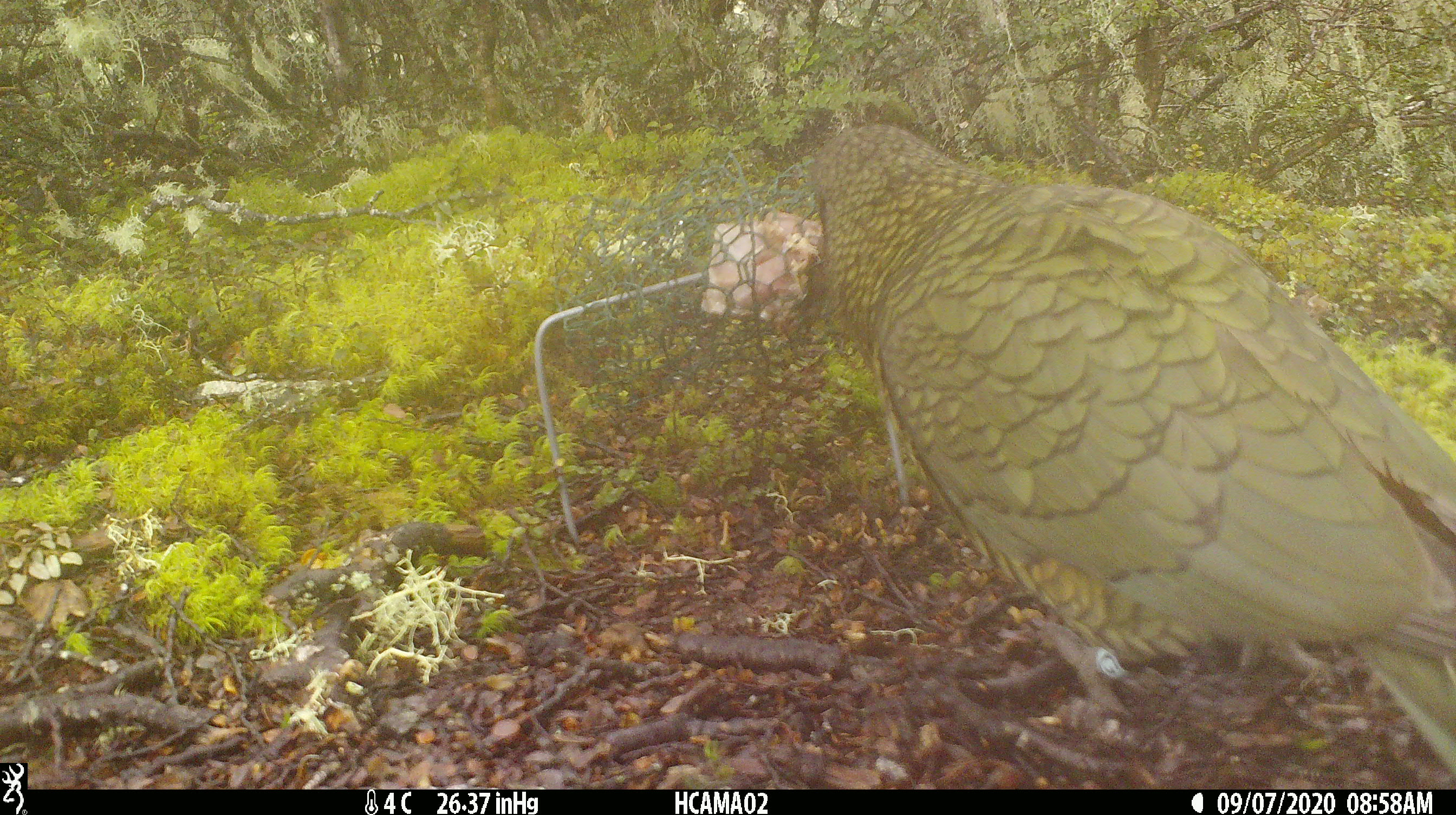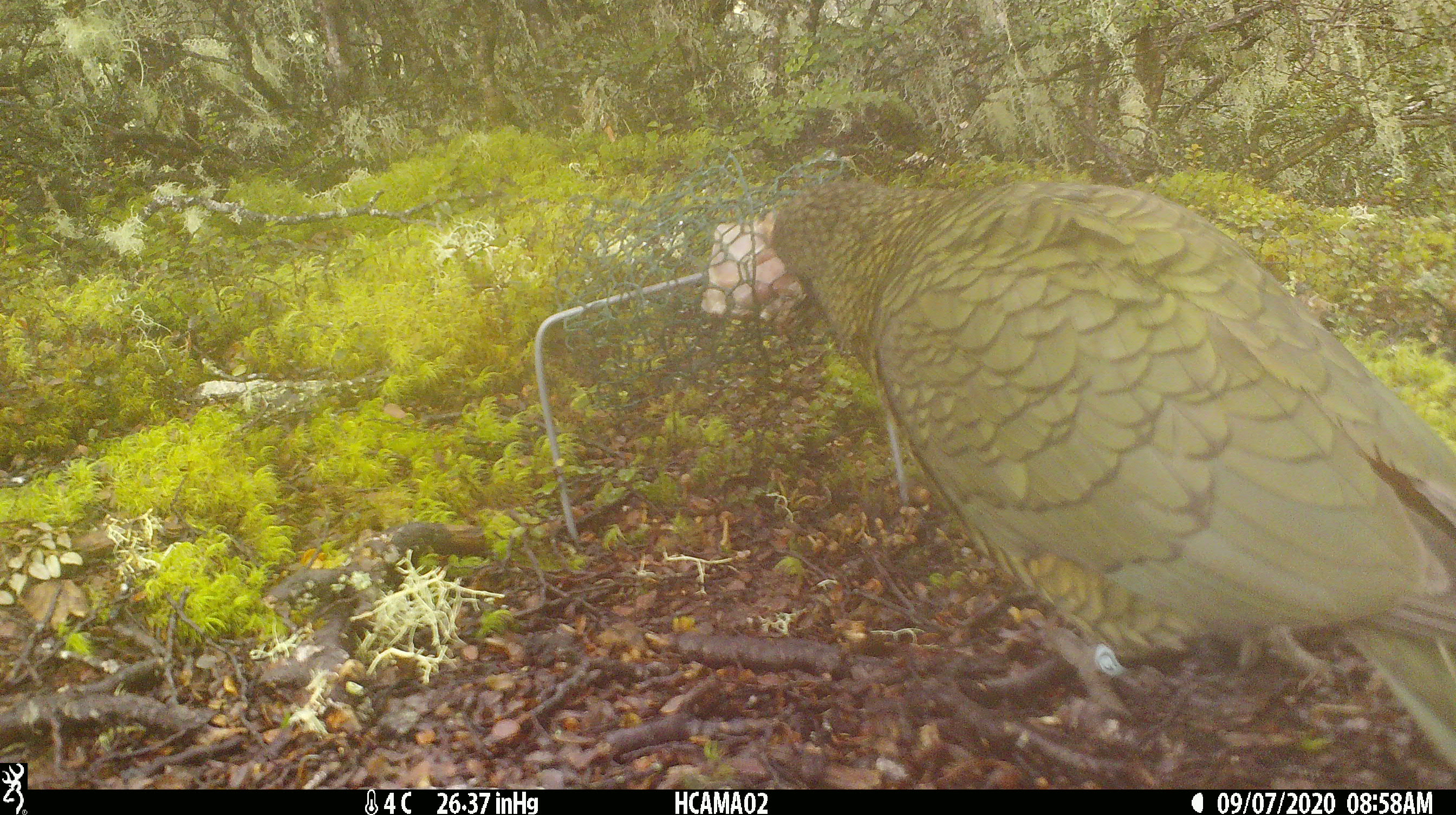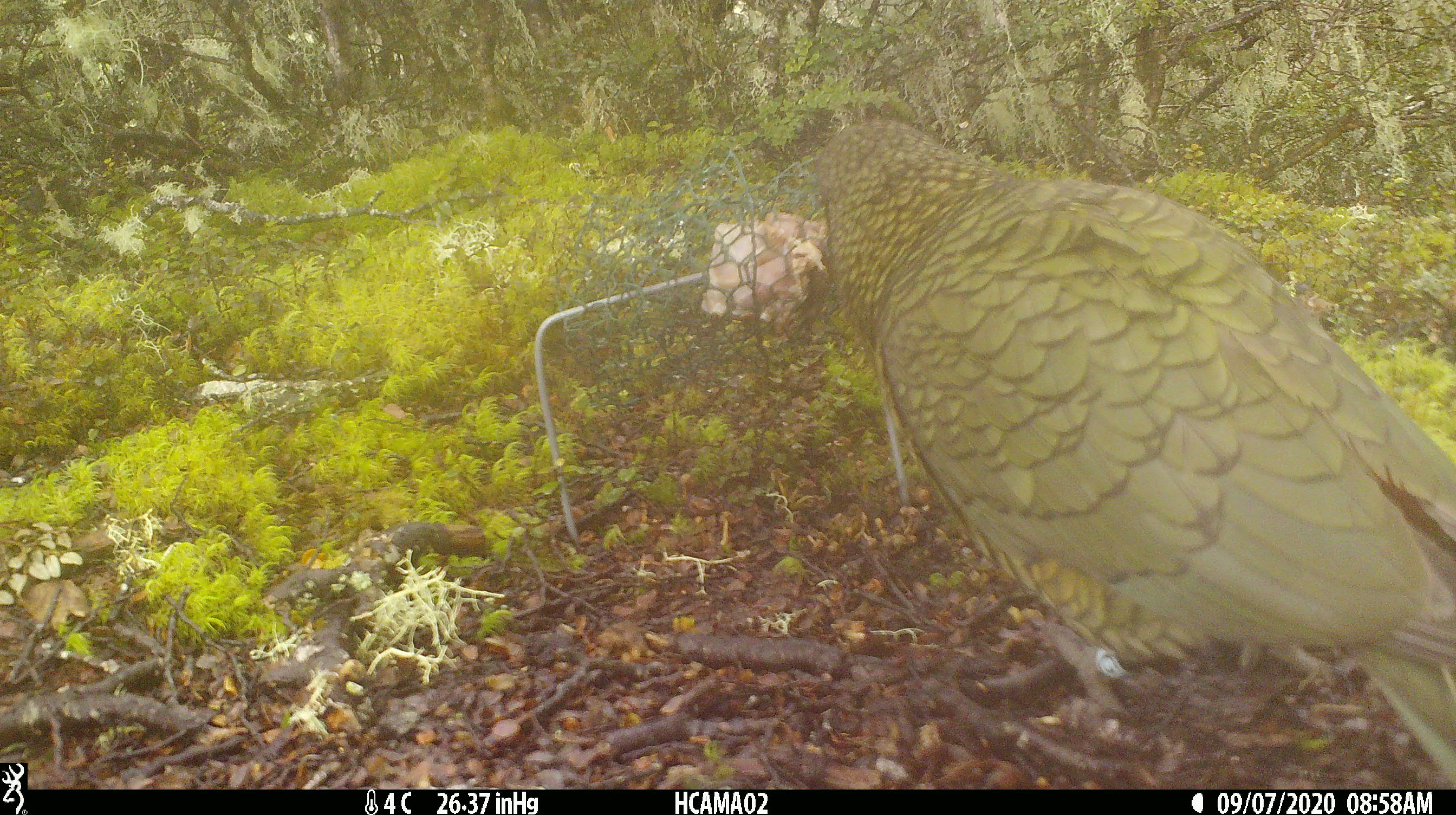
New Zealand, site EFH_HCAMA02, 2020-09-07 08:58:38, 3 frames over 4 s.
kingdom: Animalia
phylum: Chordata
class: Aves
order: Psittaciformes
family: Strigopidae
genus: Nestor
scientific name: Nestor notabilis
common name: kea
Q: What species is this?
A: Kea (Nestor notabilis).